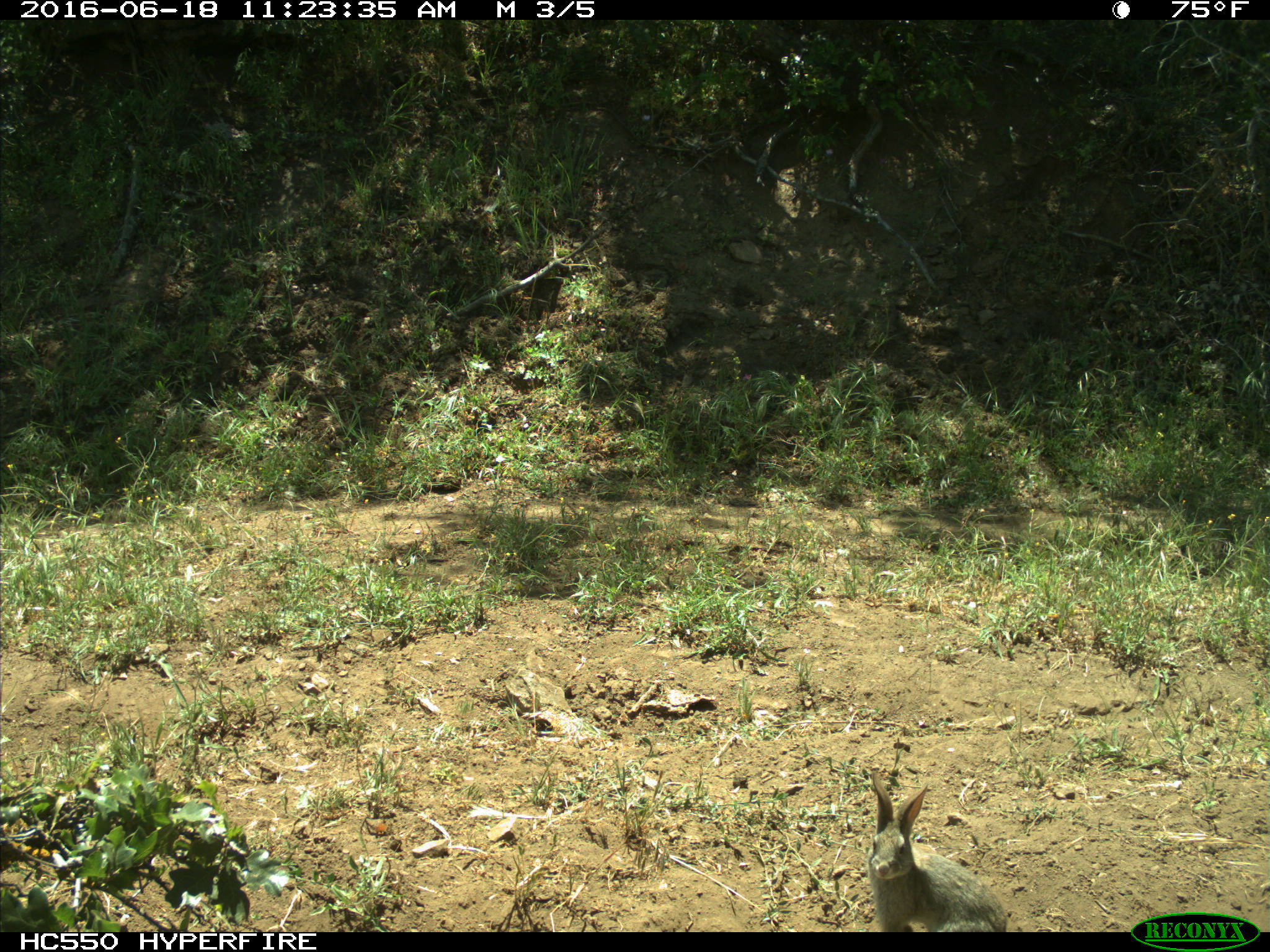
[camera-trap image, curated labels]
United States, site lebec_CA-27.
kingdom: Animalia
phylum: Chordata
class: Mammalia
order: Lagomorpha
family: Leporidae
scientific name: Leporidae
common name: rabbits and hares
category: unidentified rabbit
Unidentified rabbit (rabbits and hares) (Leporidae).